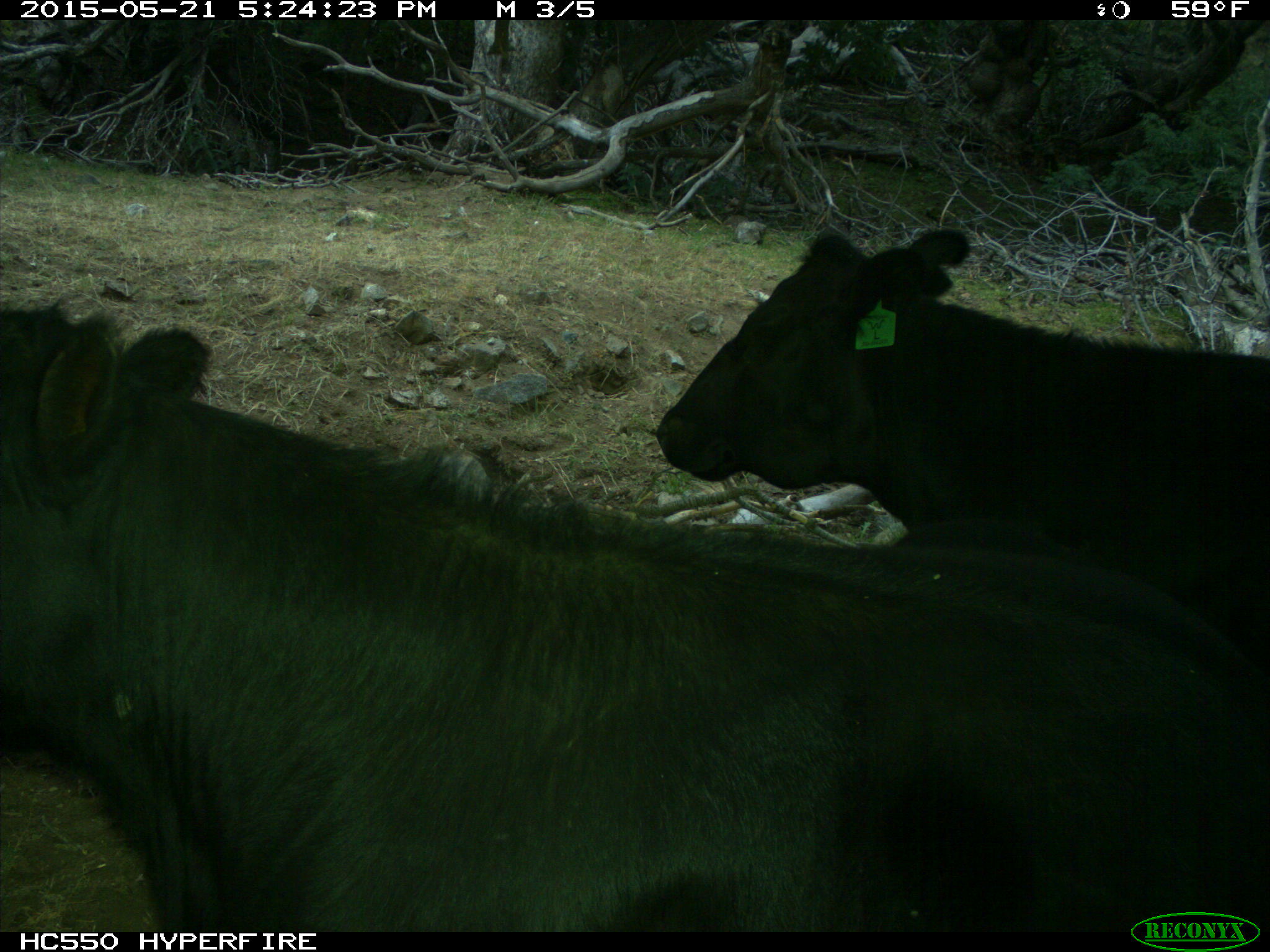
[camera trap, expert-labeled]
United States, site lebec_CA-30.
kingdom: Animalia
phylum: Chordata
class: Mammalia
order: Artiodactyla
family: Bovidae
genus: Bos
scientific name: Bos taurus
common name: domestic cow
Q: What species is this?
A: Bos taurus (domestic cow).